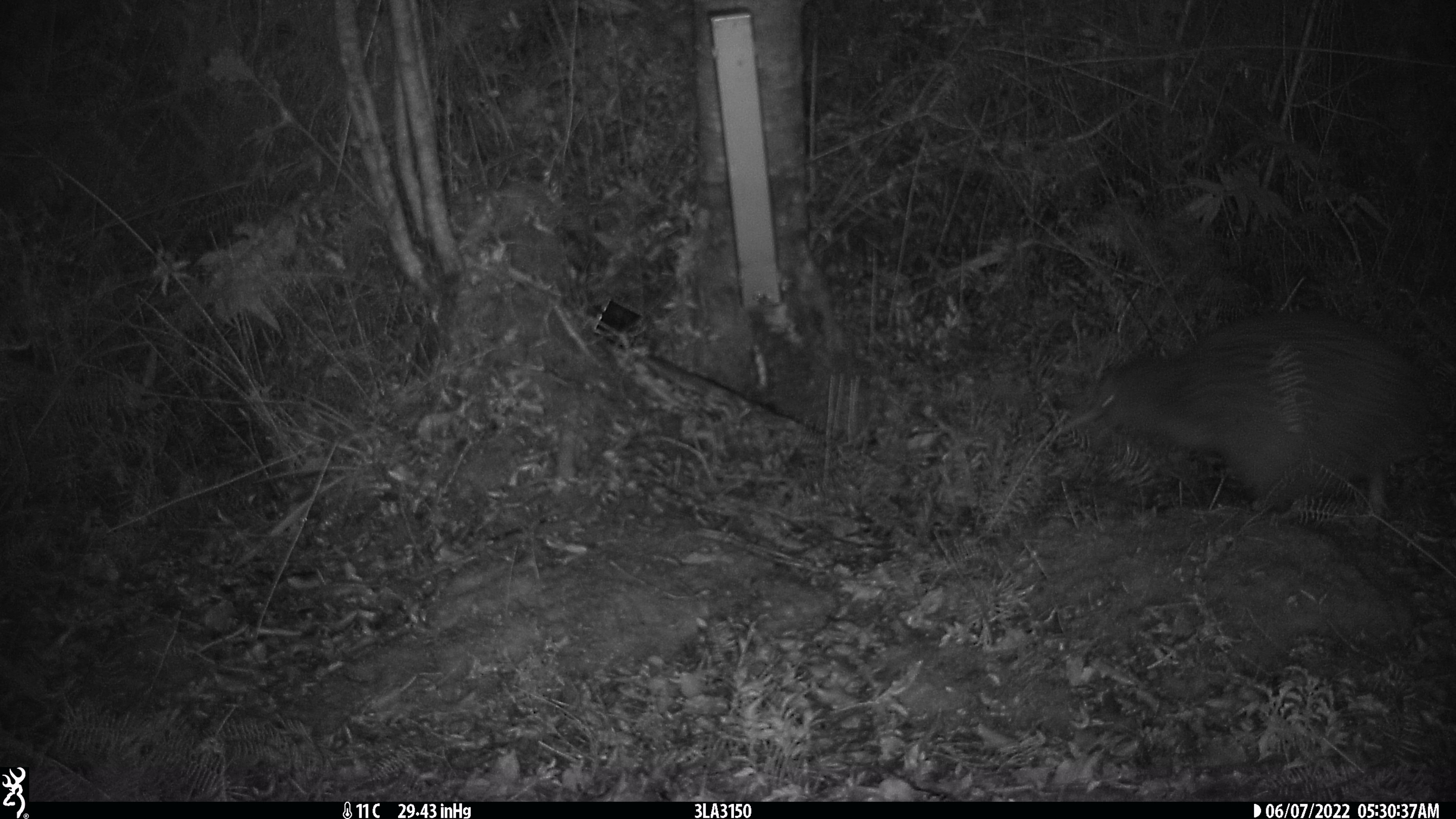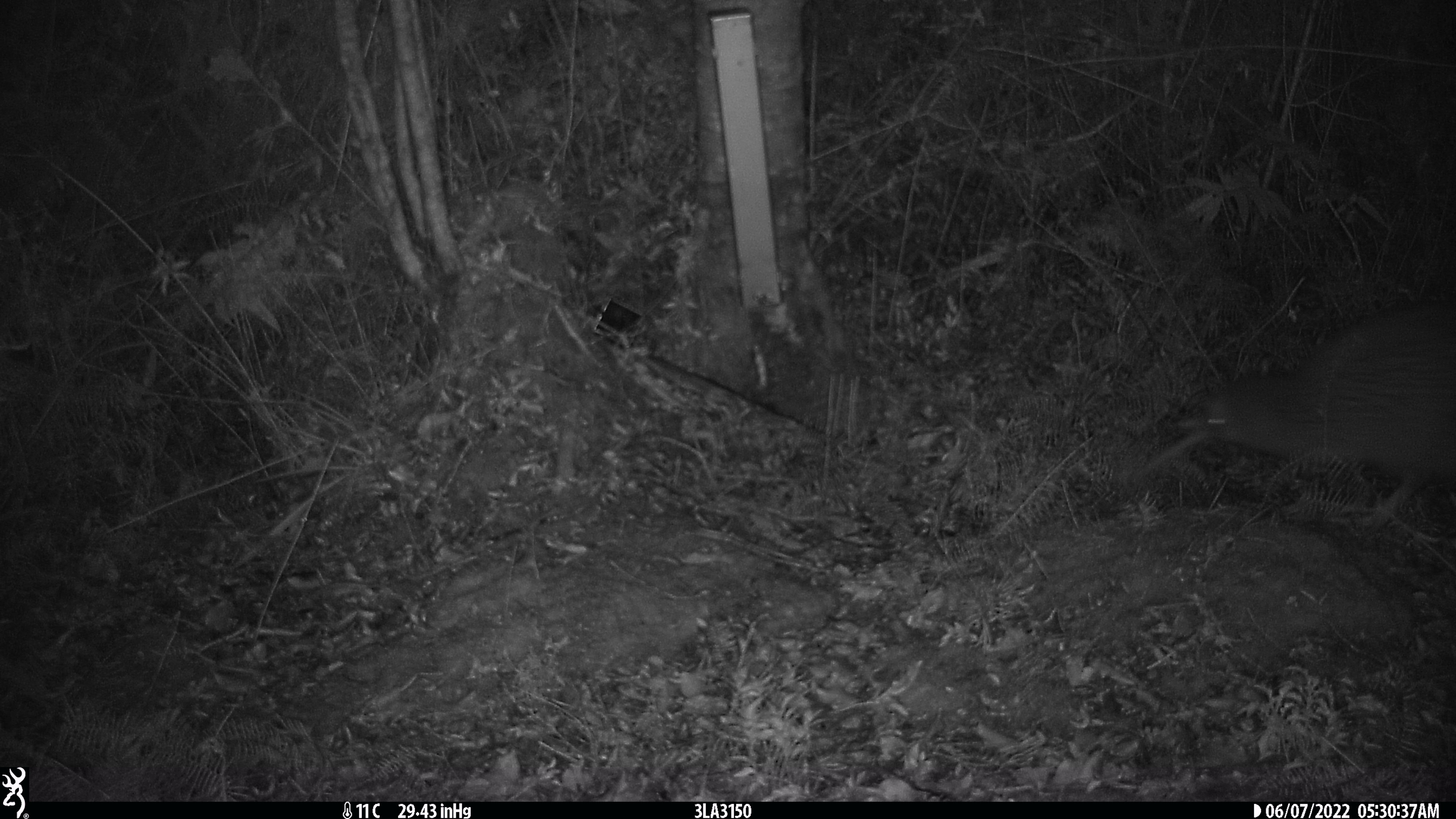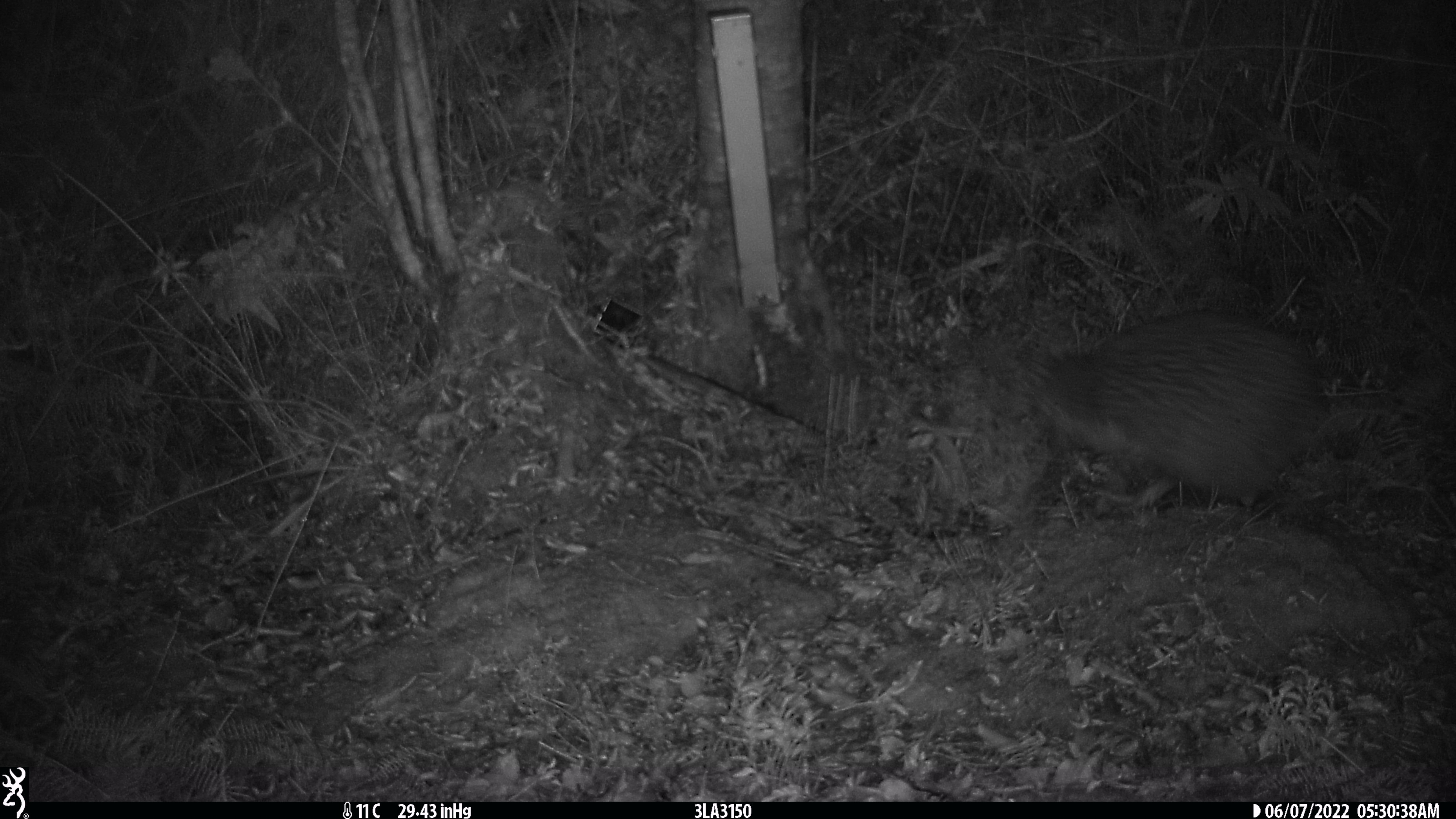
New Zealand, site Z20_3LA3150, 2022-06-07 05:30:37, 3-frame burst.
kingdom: Animalia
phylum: Chordata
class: Aves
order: Apterygiformes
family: Apterygidae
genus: Apteryx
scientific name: Apteryx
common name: kiwi